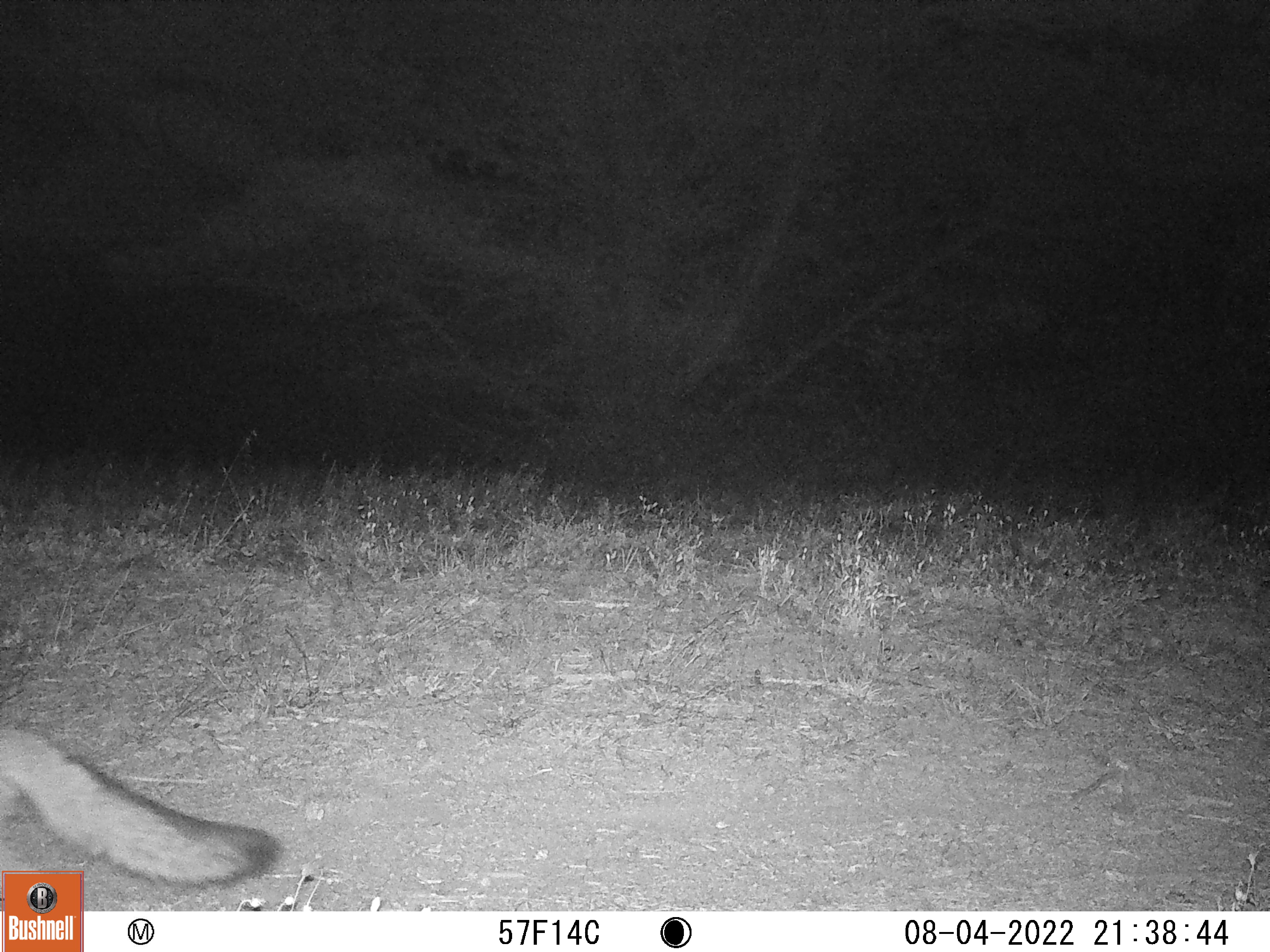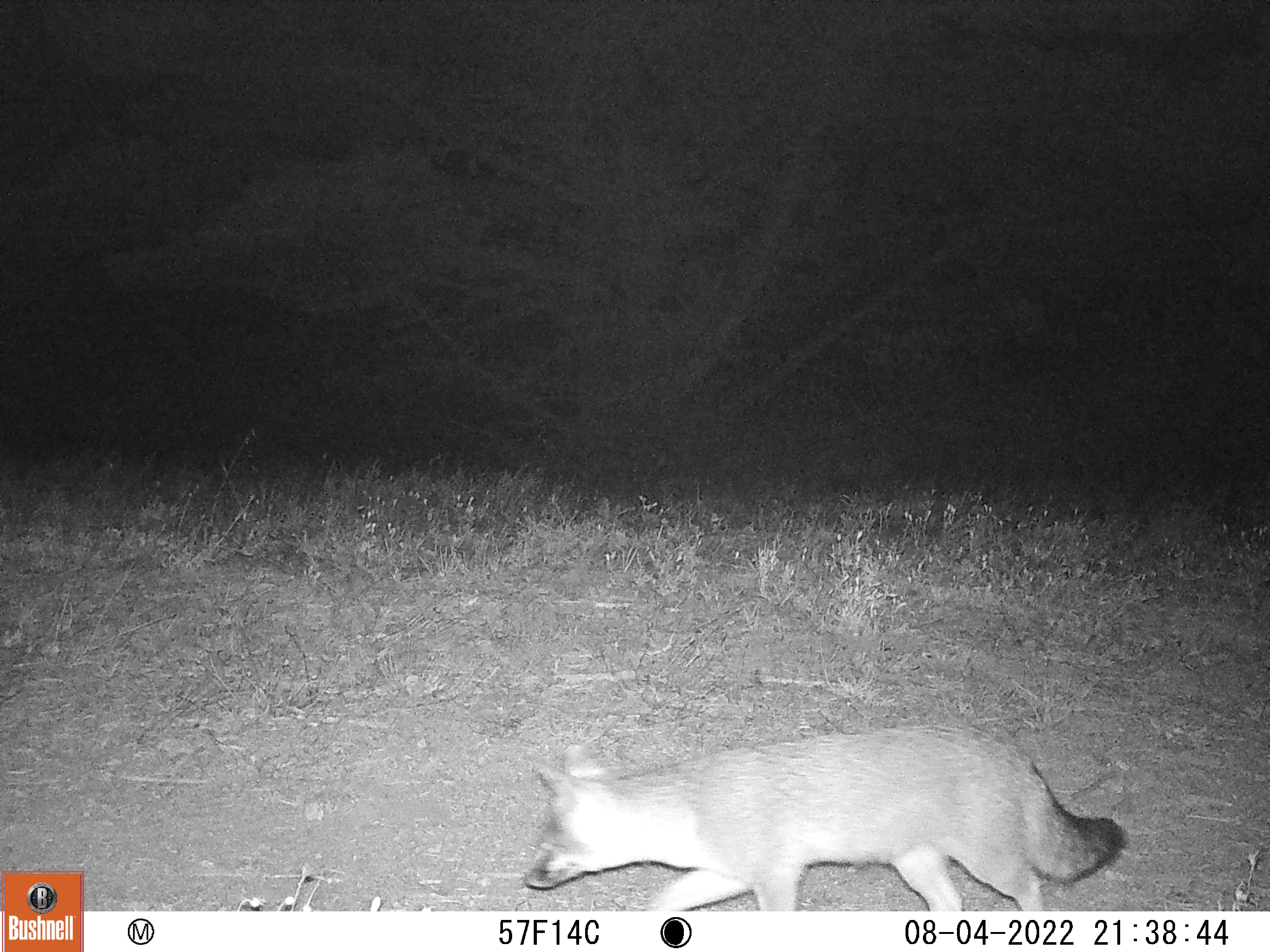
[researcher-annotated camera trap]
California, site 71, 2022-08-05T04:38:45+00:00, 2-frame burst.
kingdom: Animalia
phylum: Chordata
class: Mammalia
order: Carnivora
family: Canidae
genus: Urocyon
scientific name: Urocyon cinereoargenteus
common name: gray fox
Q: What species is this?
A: Gray fox (Urocyon cinereoargenteus).